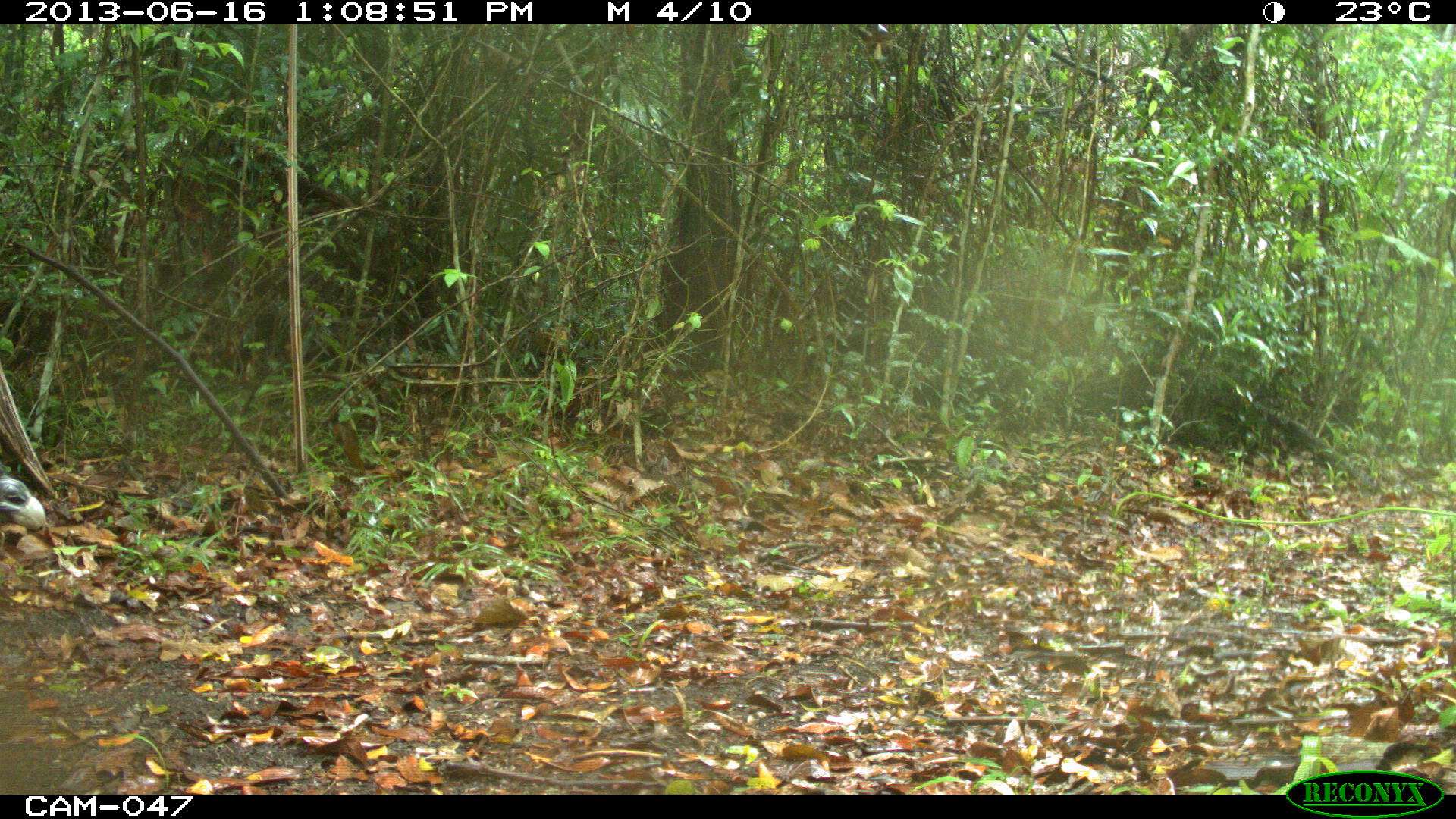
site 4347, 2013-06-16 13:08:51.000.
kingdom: Animalia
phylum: Chordata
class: Aves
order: Galliformes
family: Cracidae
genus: Crax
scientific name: Crax rubra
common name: great curassow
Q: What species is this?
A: Crax rubra (great curassow).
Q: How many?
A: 1.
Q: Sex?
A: Female.